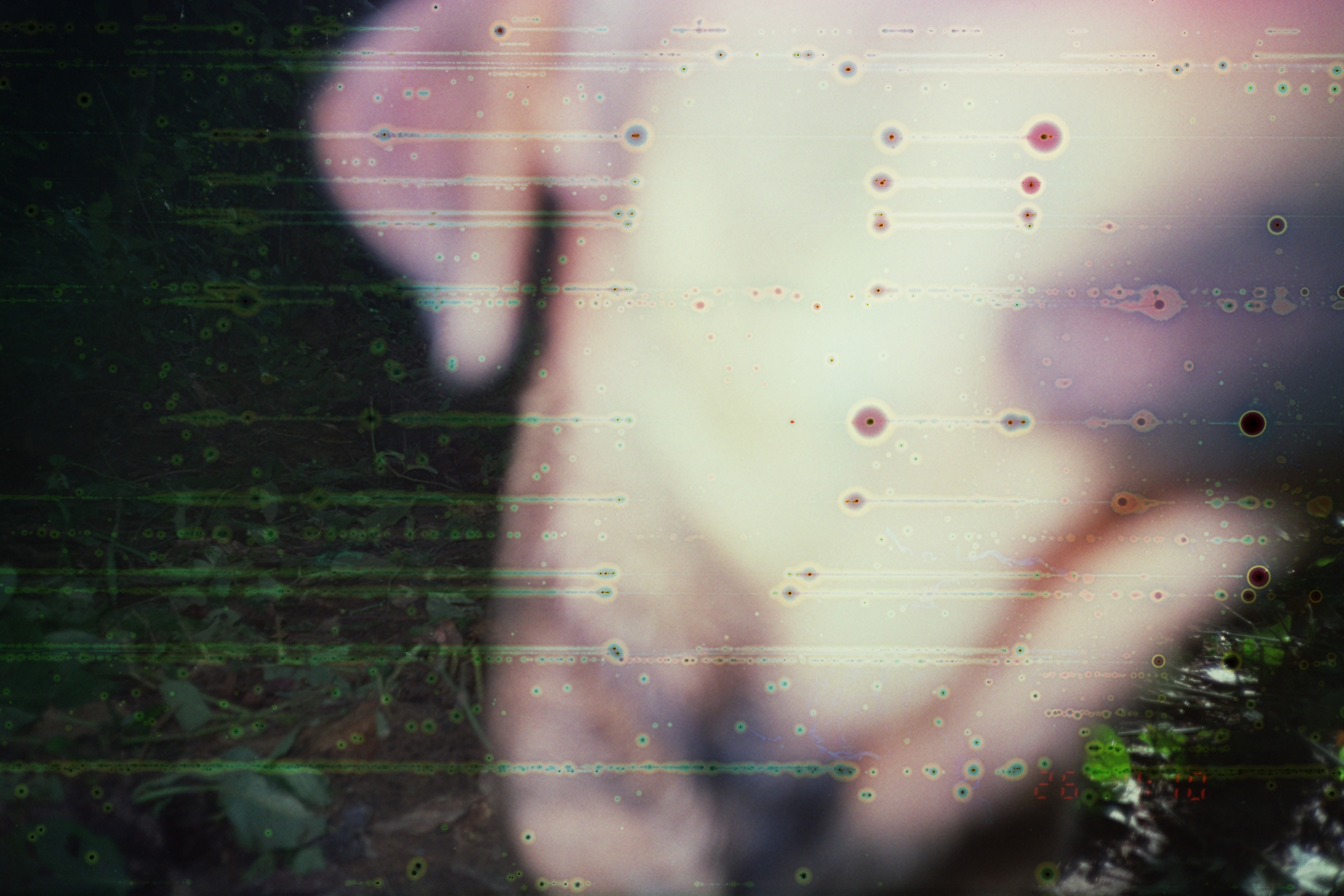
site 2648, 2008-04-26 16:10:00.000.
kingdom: Animalia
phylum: Chordata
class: Mammalia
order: Carnivora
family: Canidae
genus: Canis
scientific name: Canis familiaris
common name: domestic dog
Canis familiaris (domestic dog).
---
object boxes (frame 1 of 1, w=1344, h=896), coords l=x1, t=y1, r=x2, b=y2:
canis familiaris: l=299, t=0, r=1344, b=896